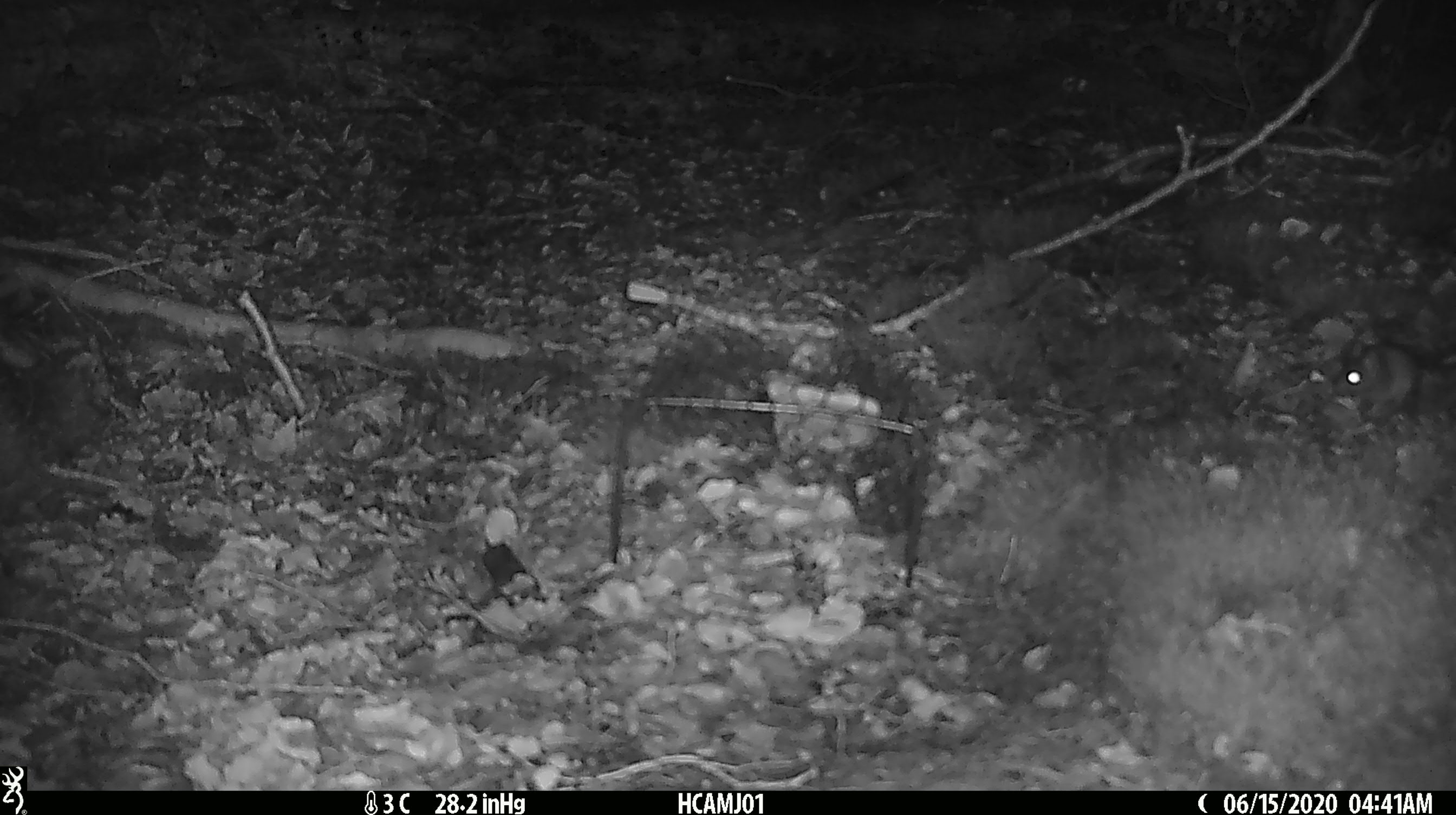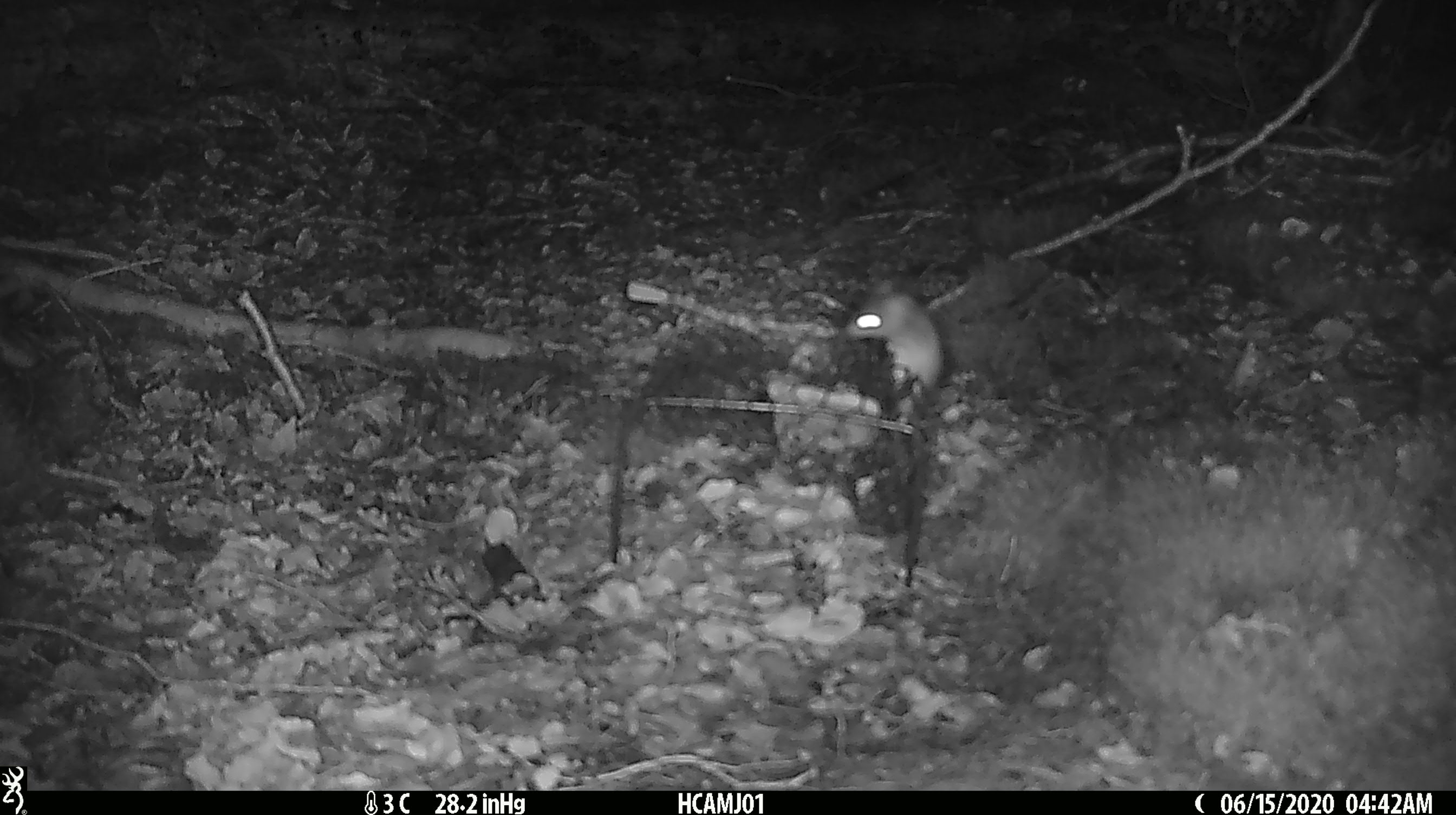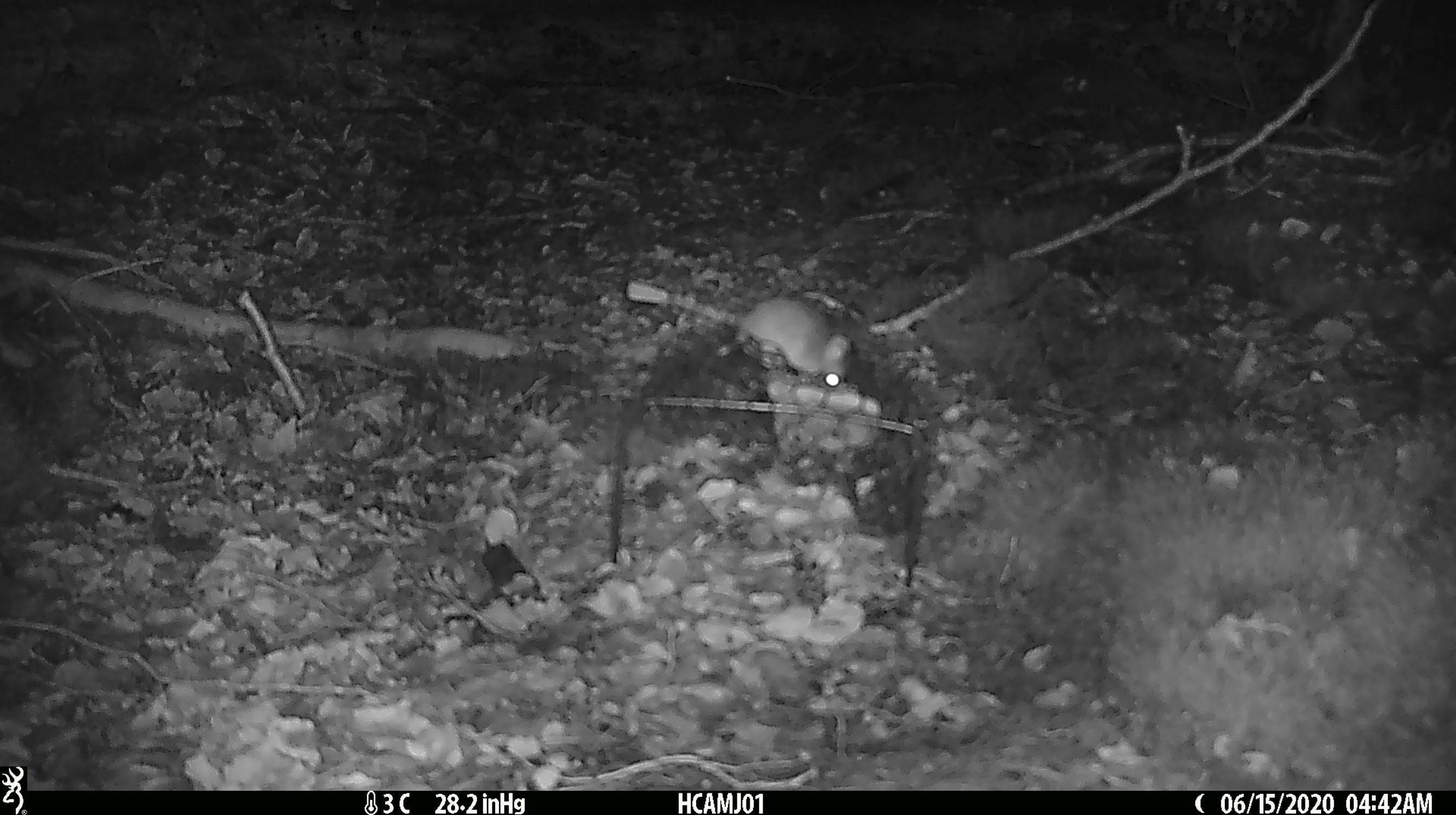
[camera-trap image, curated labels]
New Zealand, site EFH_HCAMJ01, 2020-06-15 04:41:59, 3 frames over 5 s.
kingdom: Animalia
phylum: Chordata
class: Mammalia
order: Rodentia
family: Muridae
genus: Mus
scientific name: Mus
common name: mouse